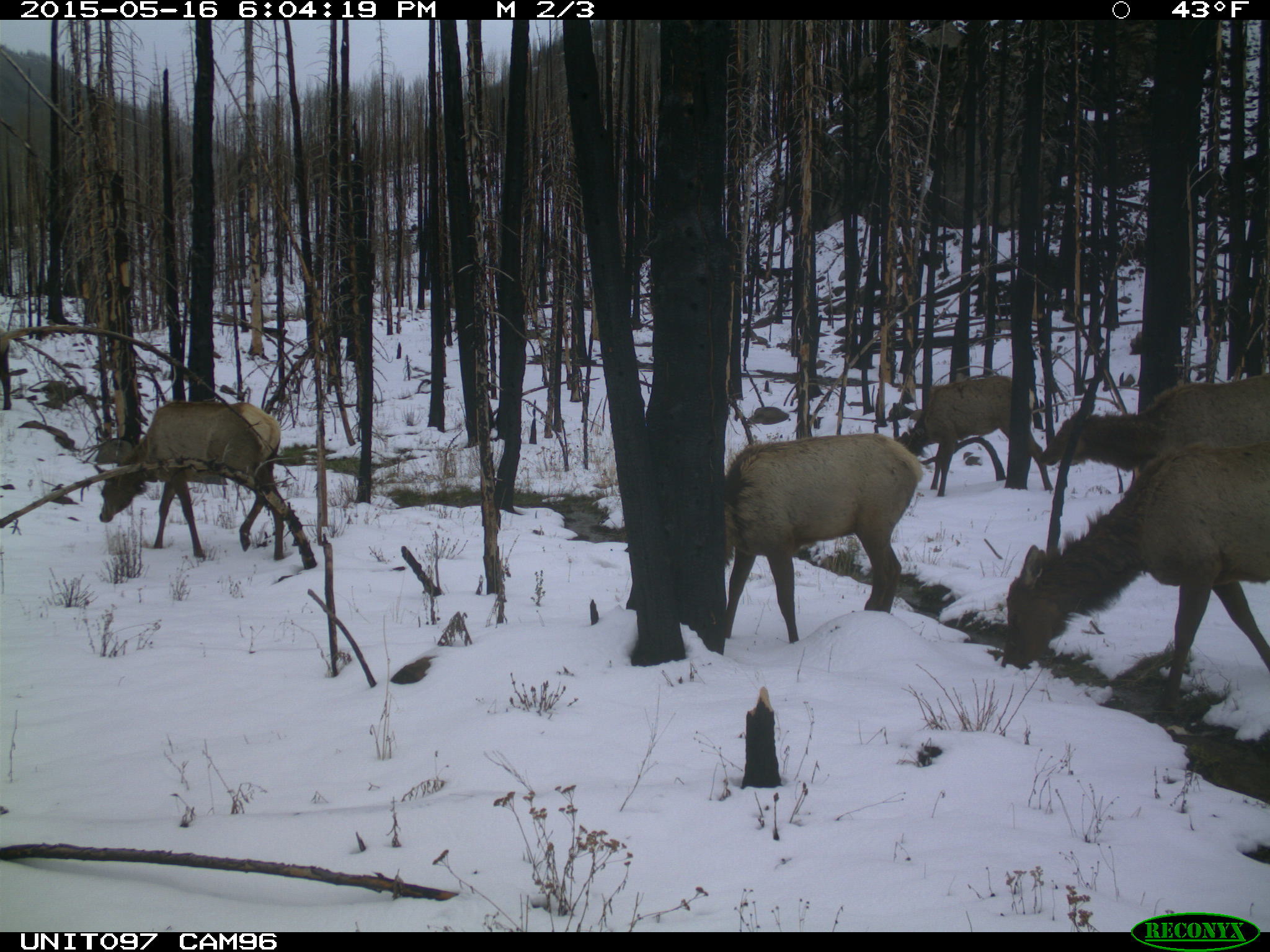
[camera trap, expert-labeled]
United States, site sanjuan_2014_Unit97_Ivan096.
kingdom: Animalia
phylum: Chordata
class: Mammalia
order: Artiodactyla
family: Cervidae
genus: Cervus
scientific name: Cervus elaphus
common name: red deer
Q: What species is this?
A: Cervus elaphus (red deer).